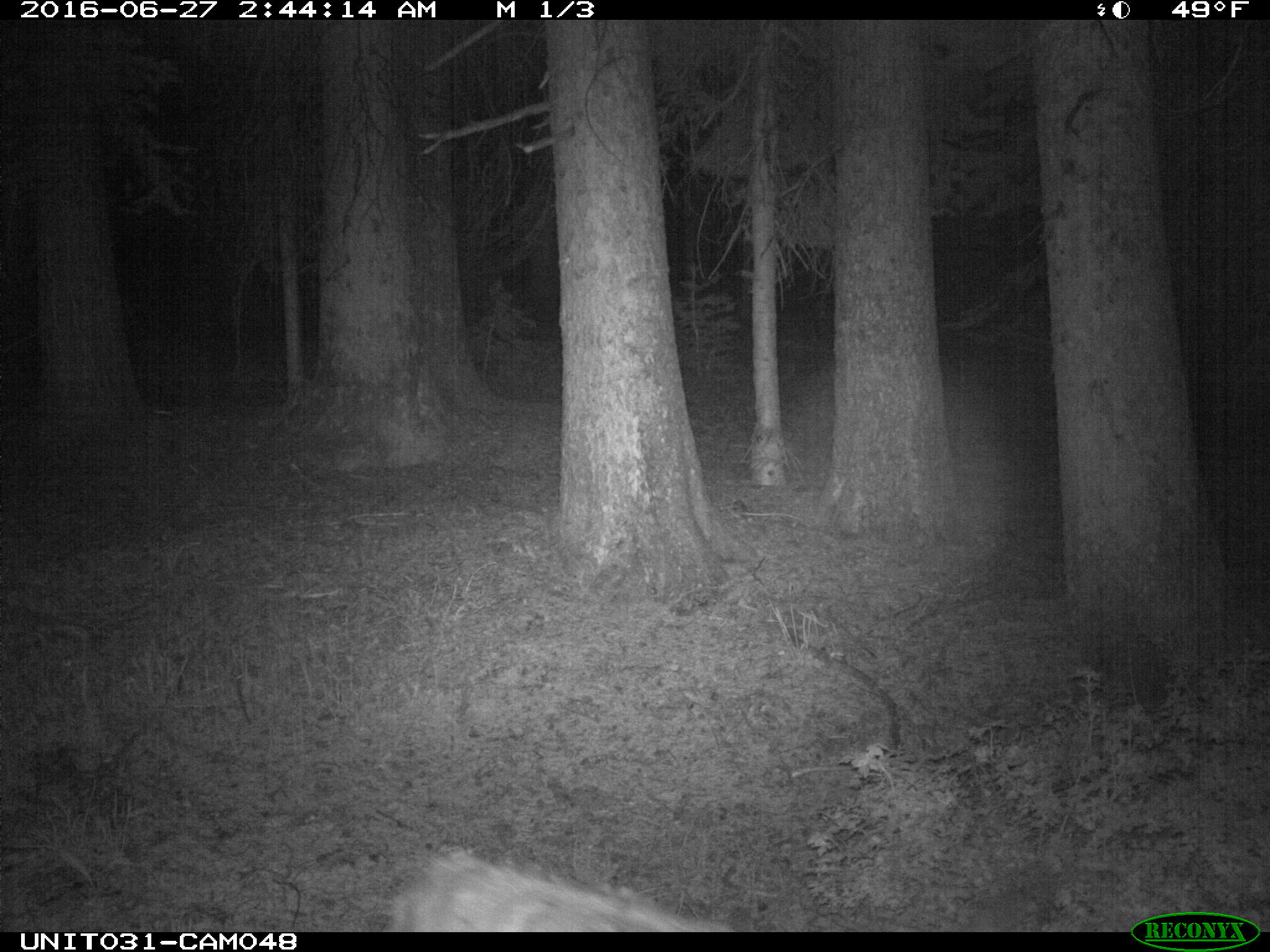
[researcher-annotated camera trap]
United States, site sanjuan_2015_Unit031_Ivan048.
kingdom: Animalia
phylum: Chordata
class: Mammalia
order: Artiodactyla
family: Cervidae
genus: Odocoileus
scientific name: Odocoileus hemionus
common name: mule deer